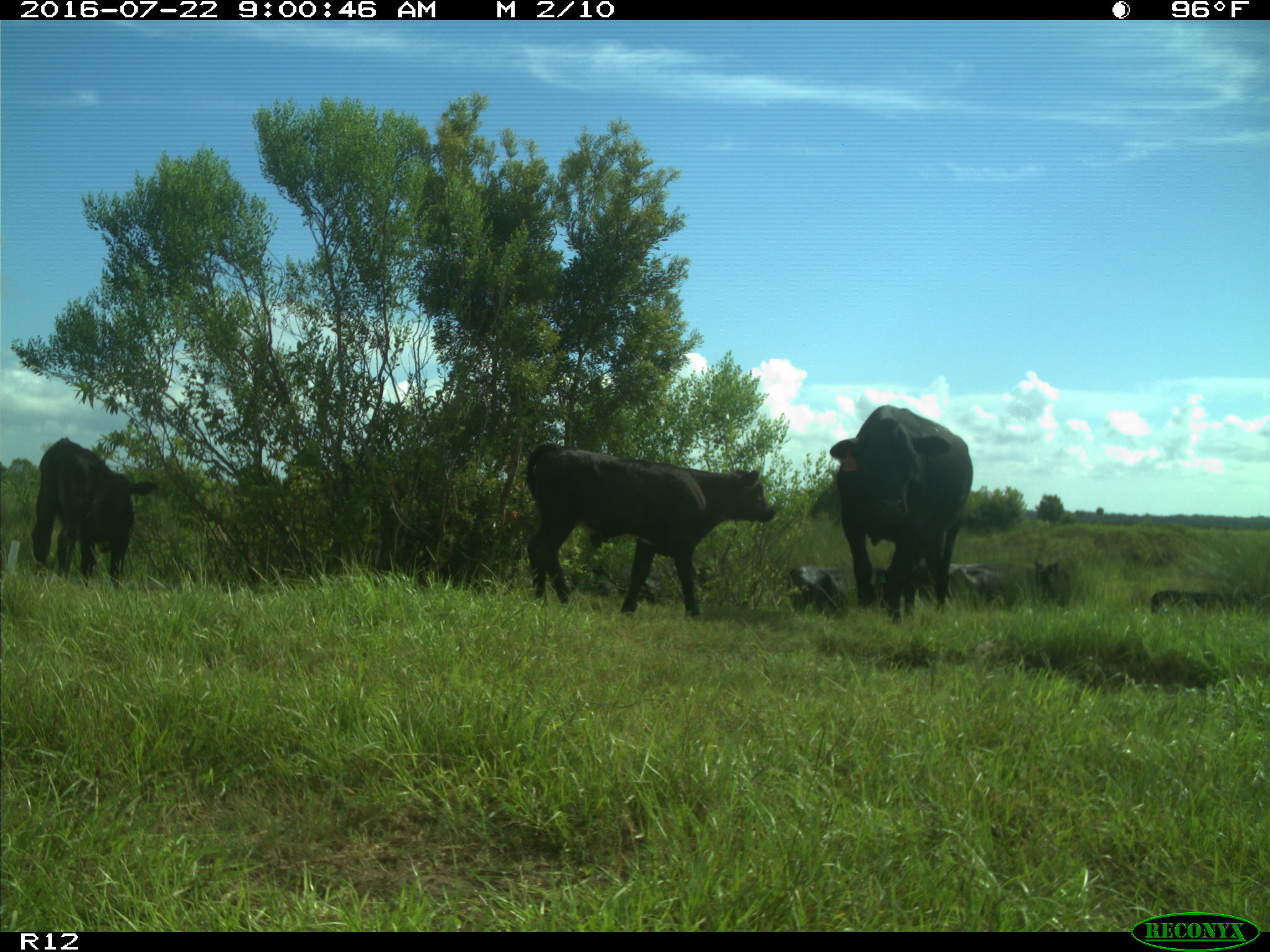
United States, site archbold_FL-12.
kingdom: Animalia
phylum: Chordata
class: Mammalia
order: Artiodactyla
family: Bovidae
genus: Bos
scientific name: Bos taurus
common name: domestic cow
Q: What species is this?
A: Bos taurus (domestic cow).